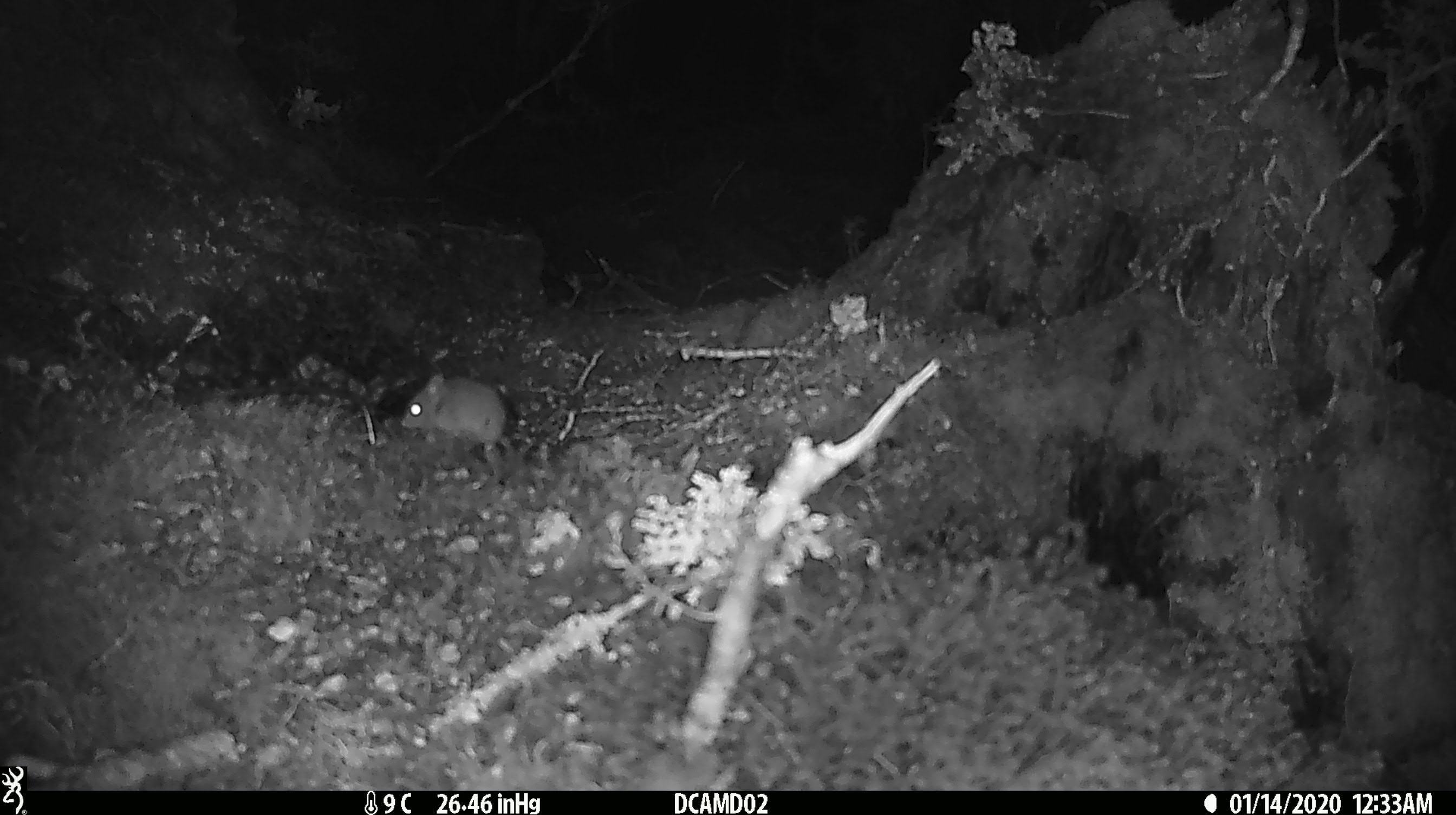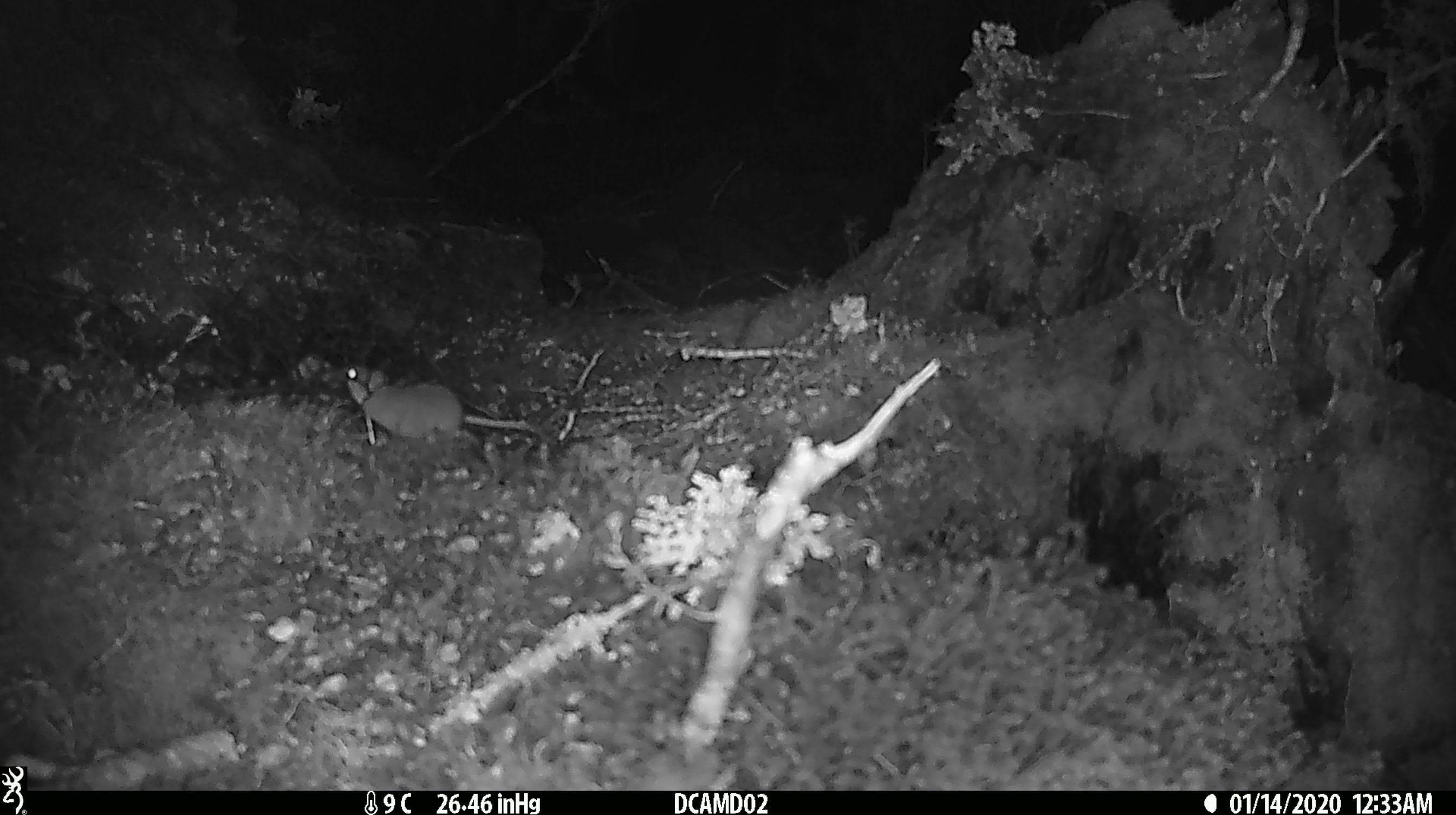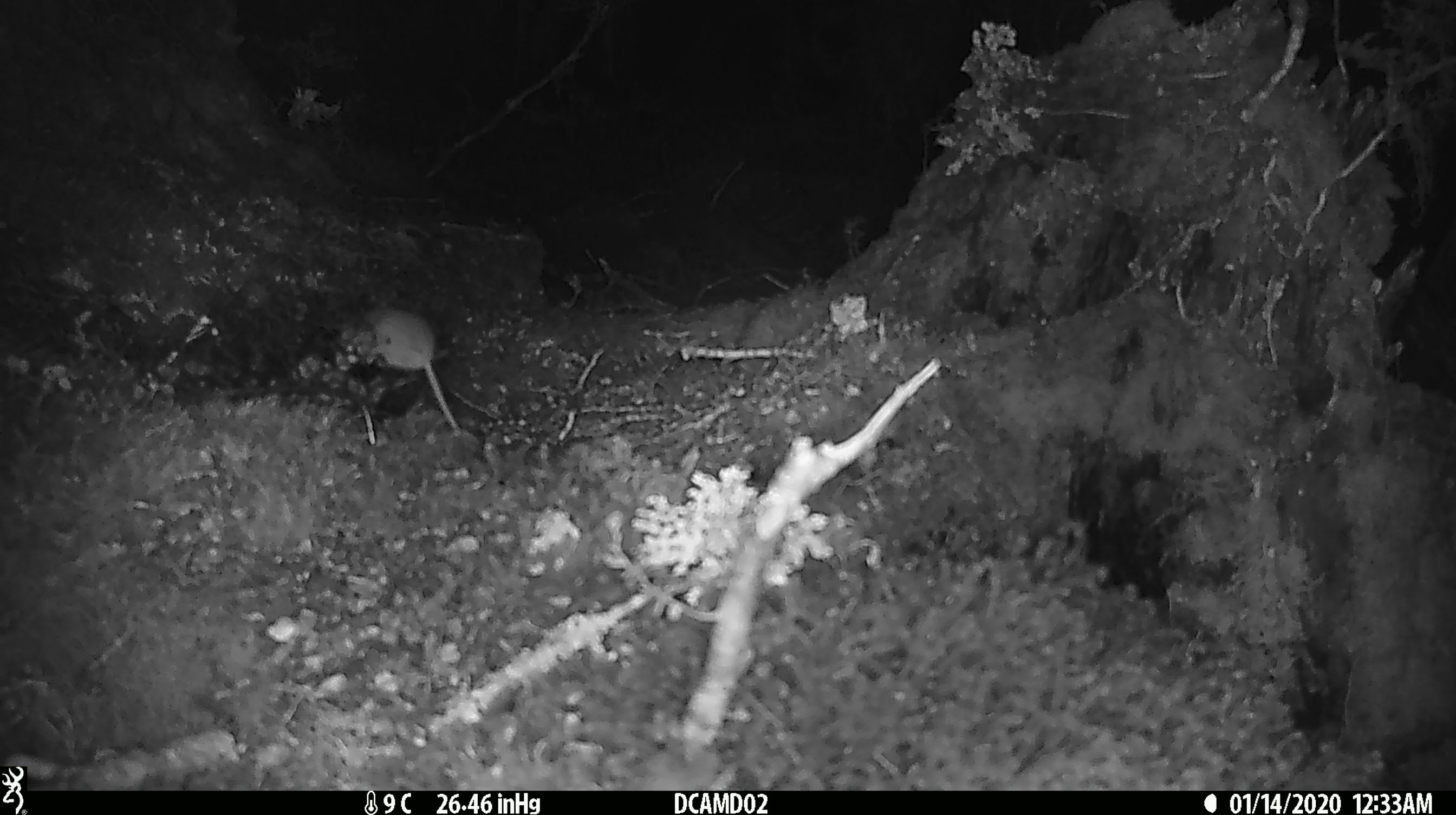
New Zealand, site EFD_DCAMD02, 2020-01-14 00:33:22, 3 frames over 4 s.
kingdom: Animalia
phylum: Chordata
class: Mammalia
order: Rodentia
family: Muridae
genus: Mus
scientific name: Mus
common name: mouse